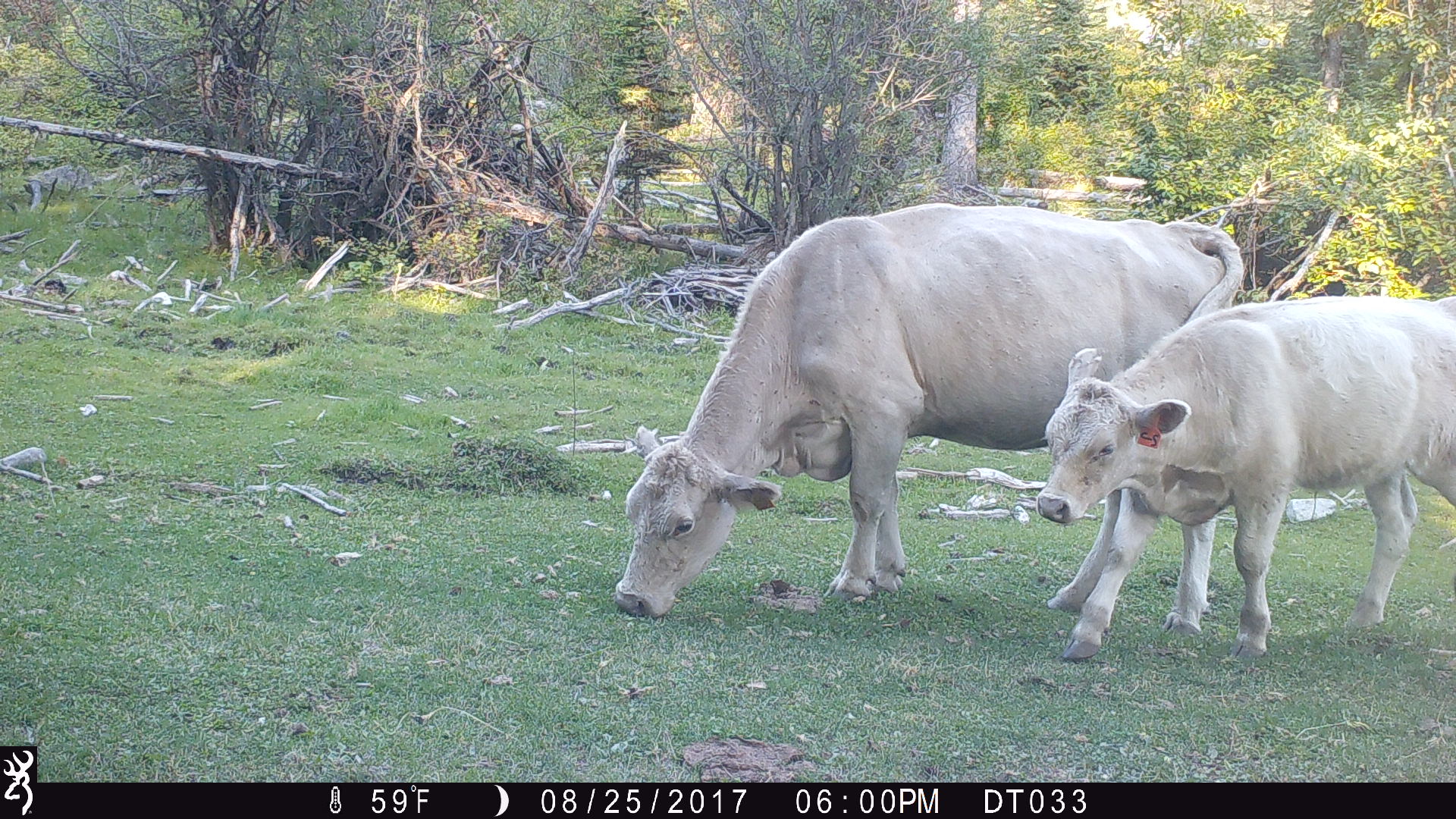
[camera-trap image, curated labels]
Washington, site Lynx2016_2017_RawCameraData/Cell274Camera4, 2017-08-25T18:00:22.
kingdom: Animalia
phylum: Chordata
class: Mammalia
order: Artiodactyla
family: Bovidae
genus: Bos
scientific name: Bos taurus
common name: domestic cattle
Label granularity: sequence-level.